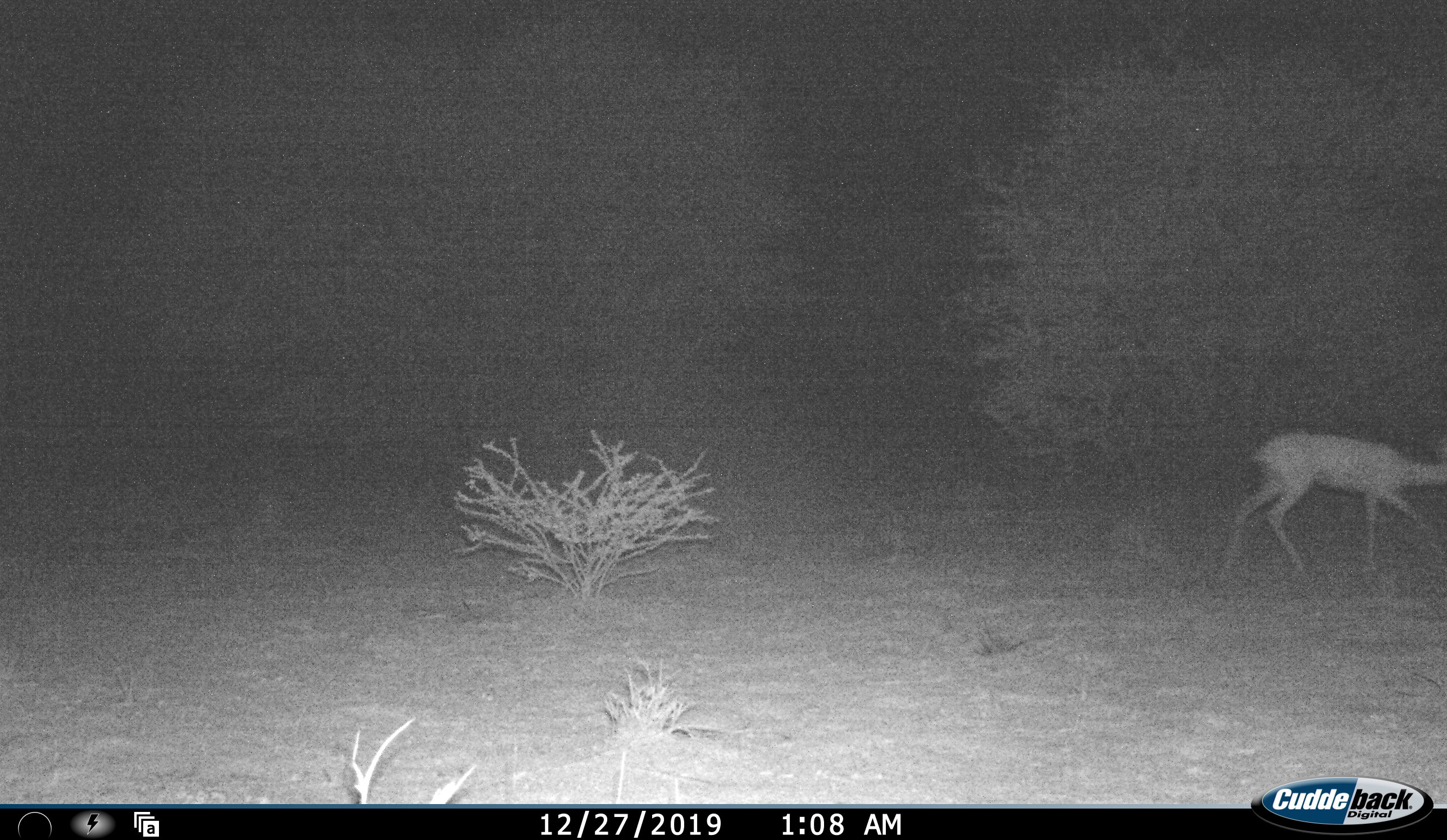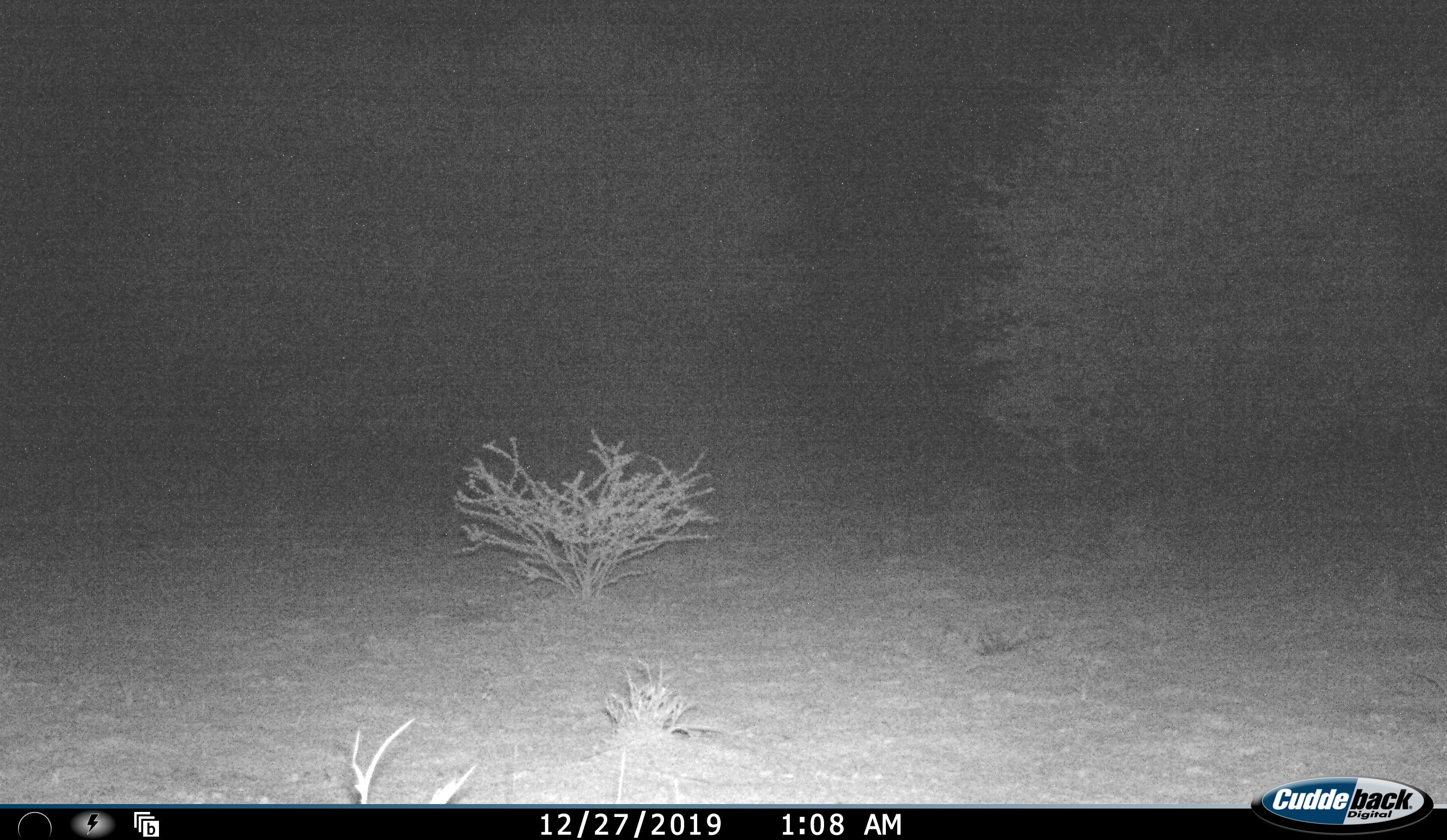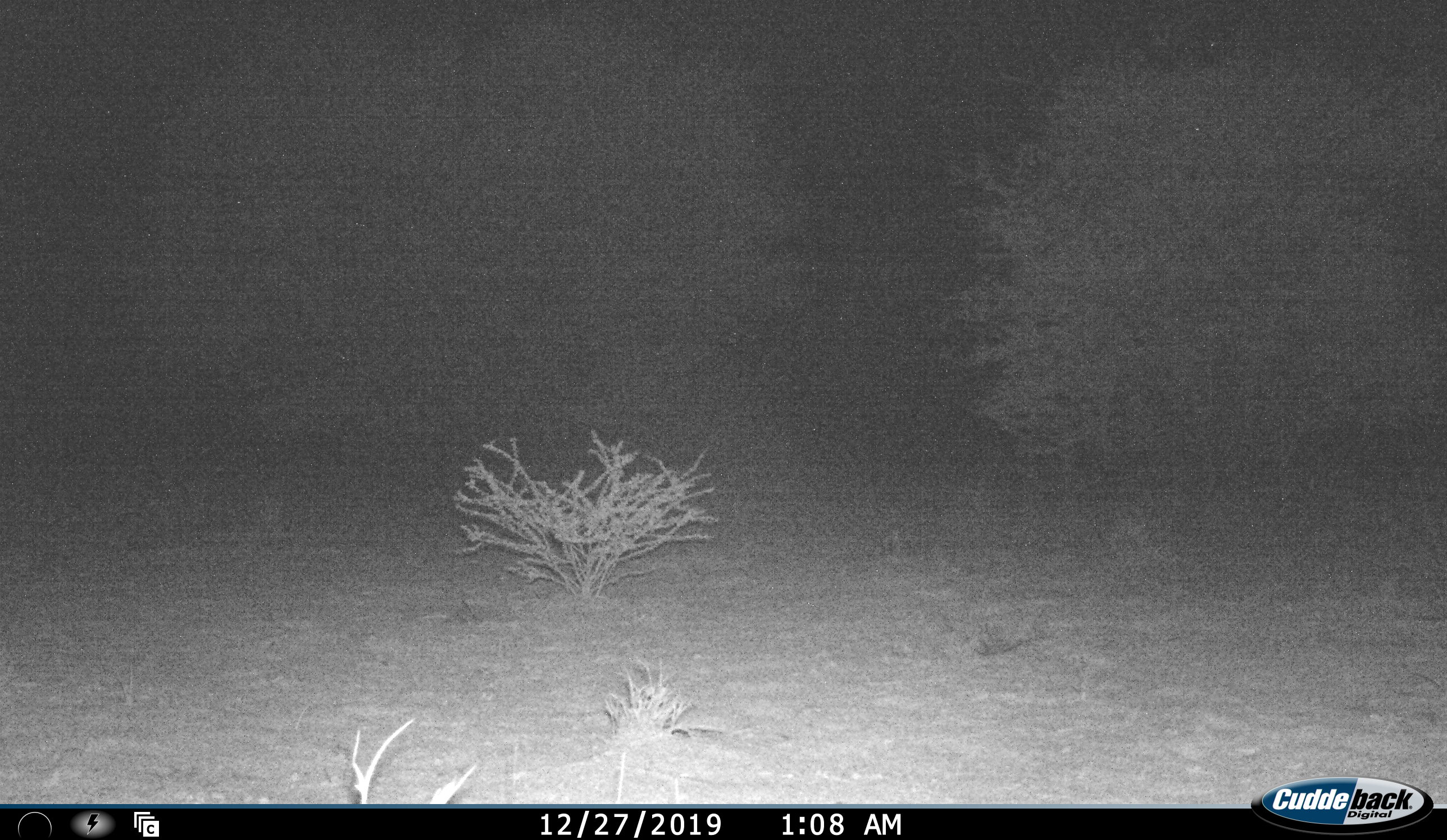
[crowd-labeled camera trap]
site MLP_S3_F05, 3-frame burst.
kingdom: Animalia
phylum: Chordata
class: Mammalia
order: Artiodactyla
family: Bovidae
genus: Aepyceros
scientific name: Aepyceros melampus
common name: impala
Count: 1.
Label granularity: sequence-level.